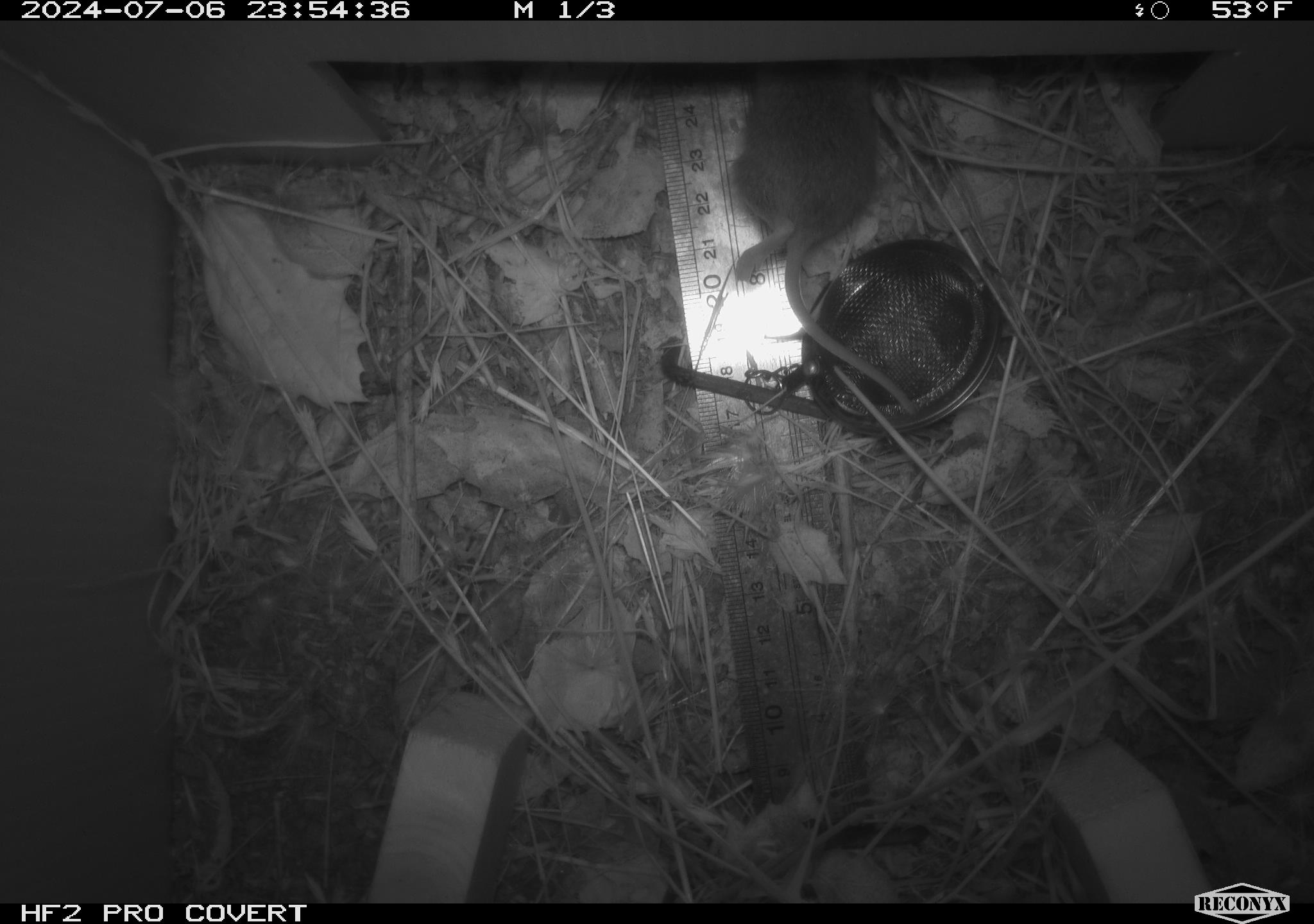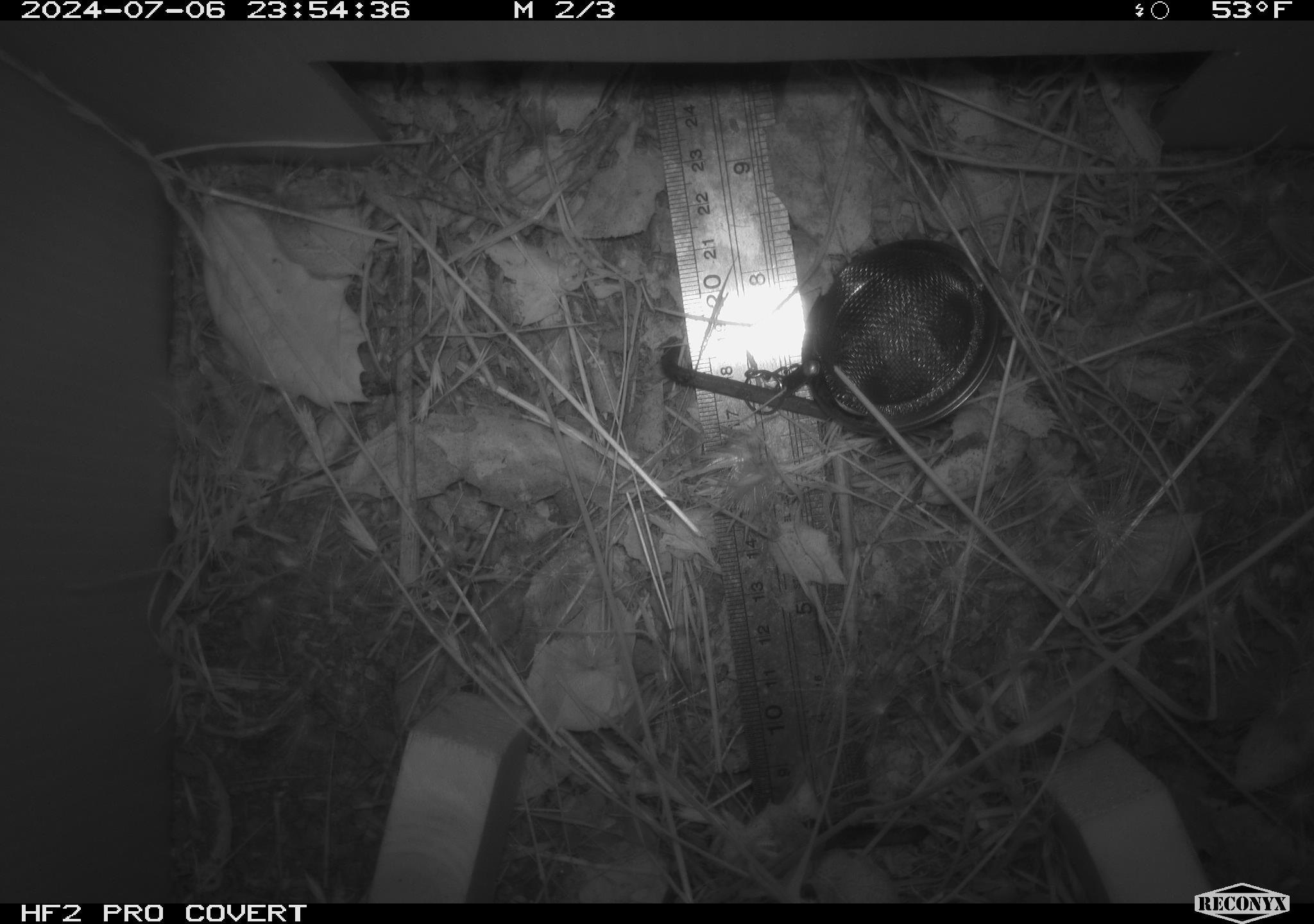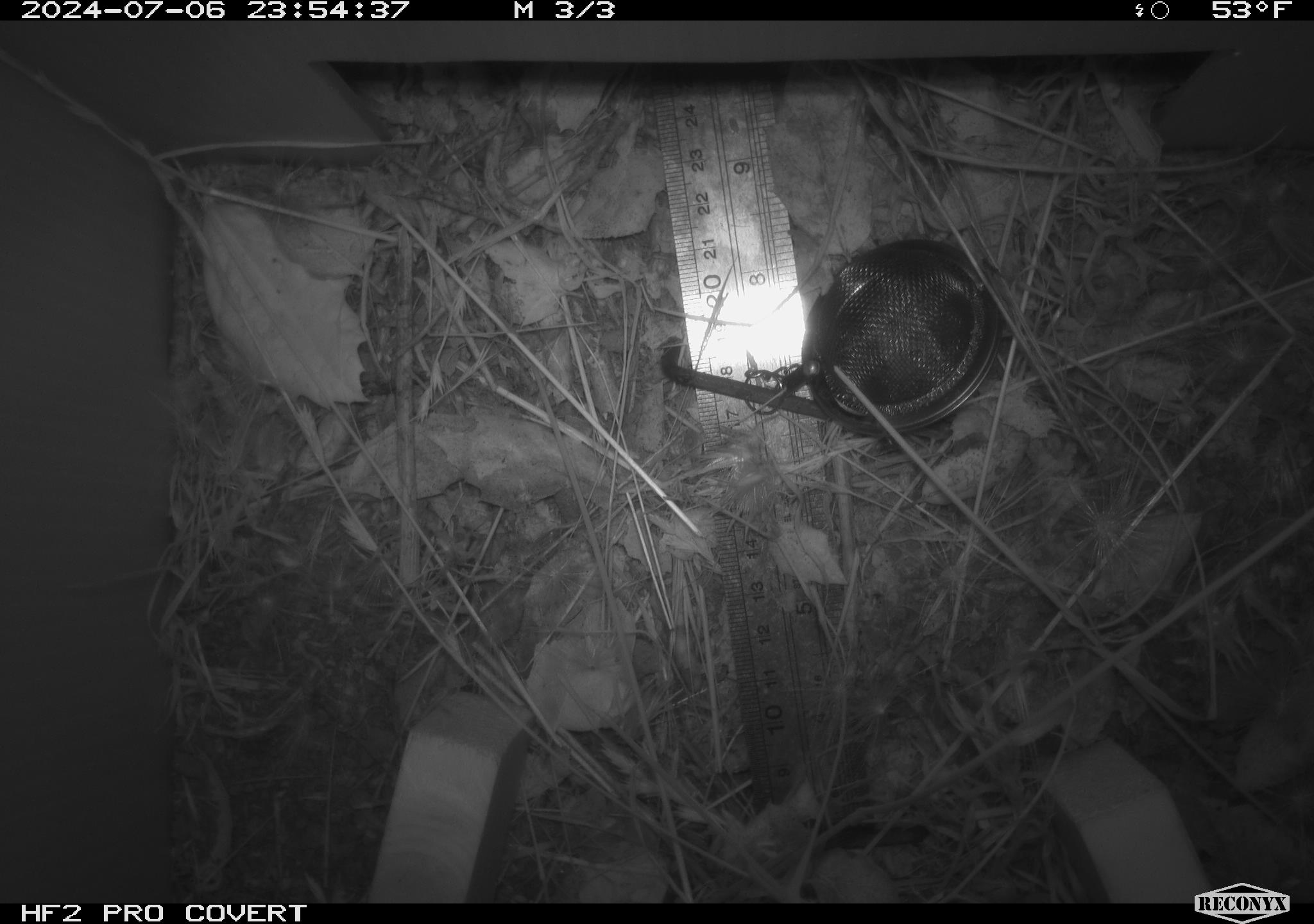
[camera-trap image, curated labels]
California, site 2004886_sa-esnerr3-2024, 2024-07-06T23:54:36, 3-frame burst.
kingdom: Animalia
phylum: Chordata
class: Mammalia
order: Rodentia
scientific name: Rodentia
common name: rodent